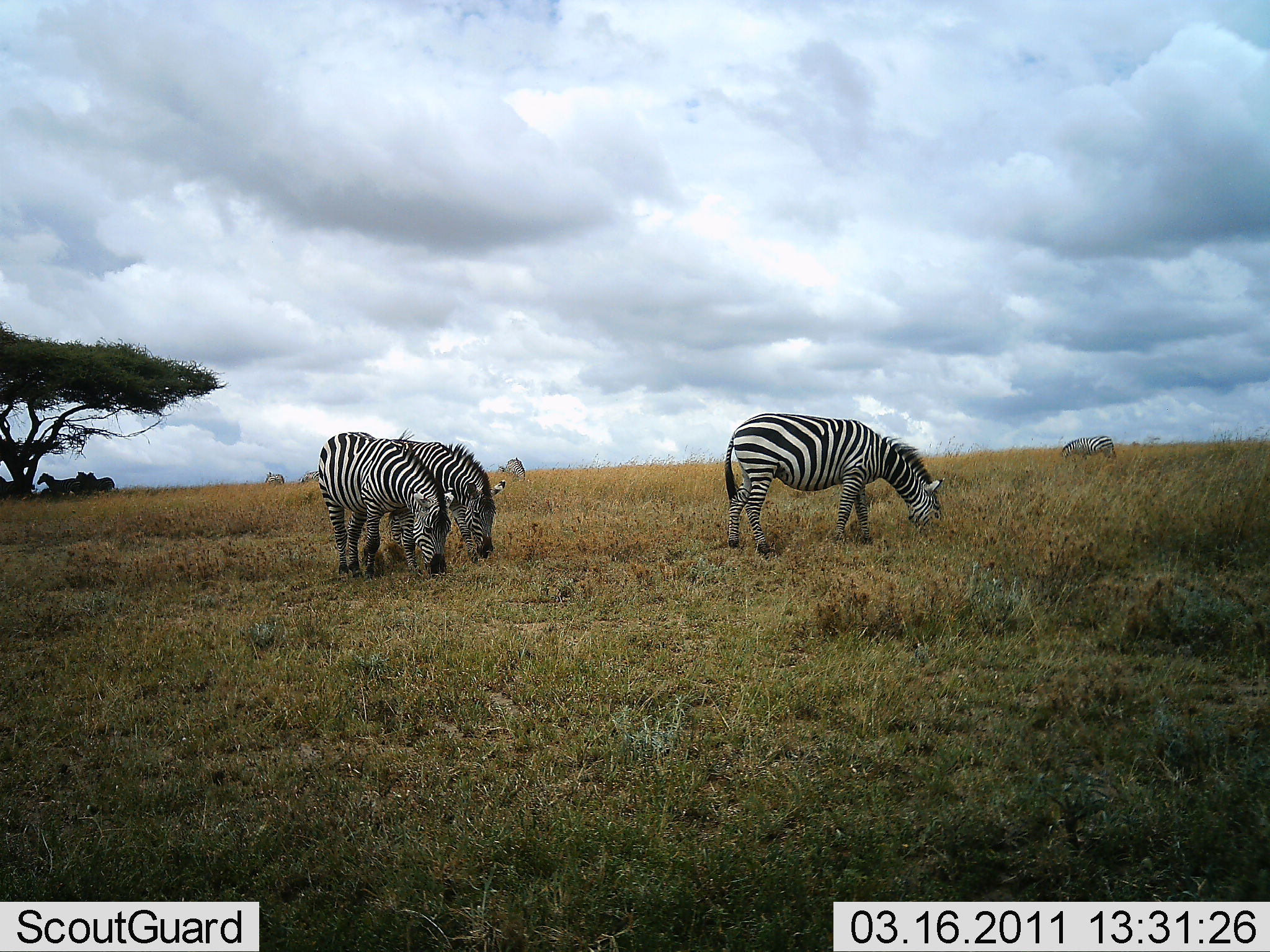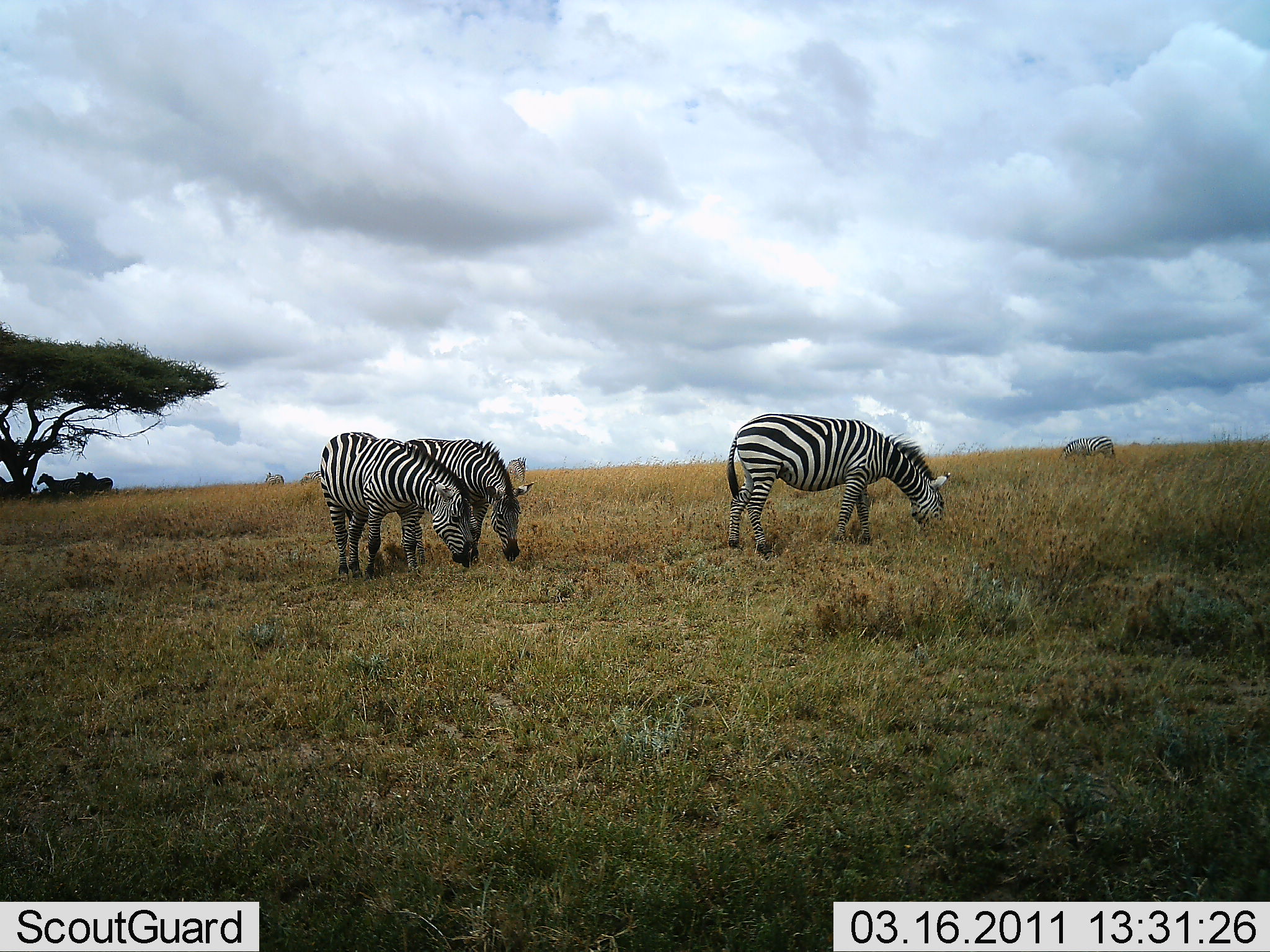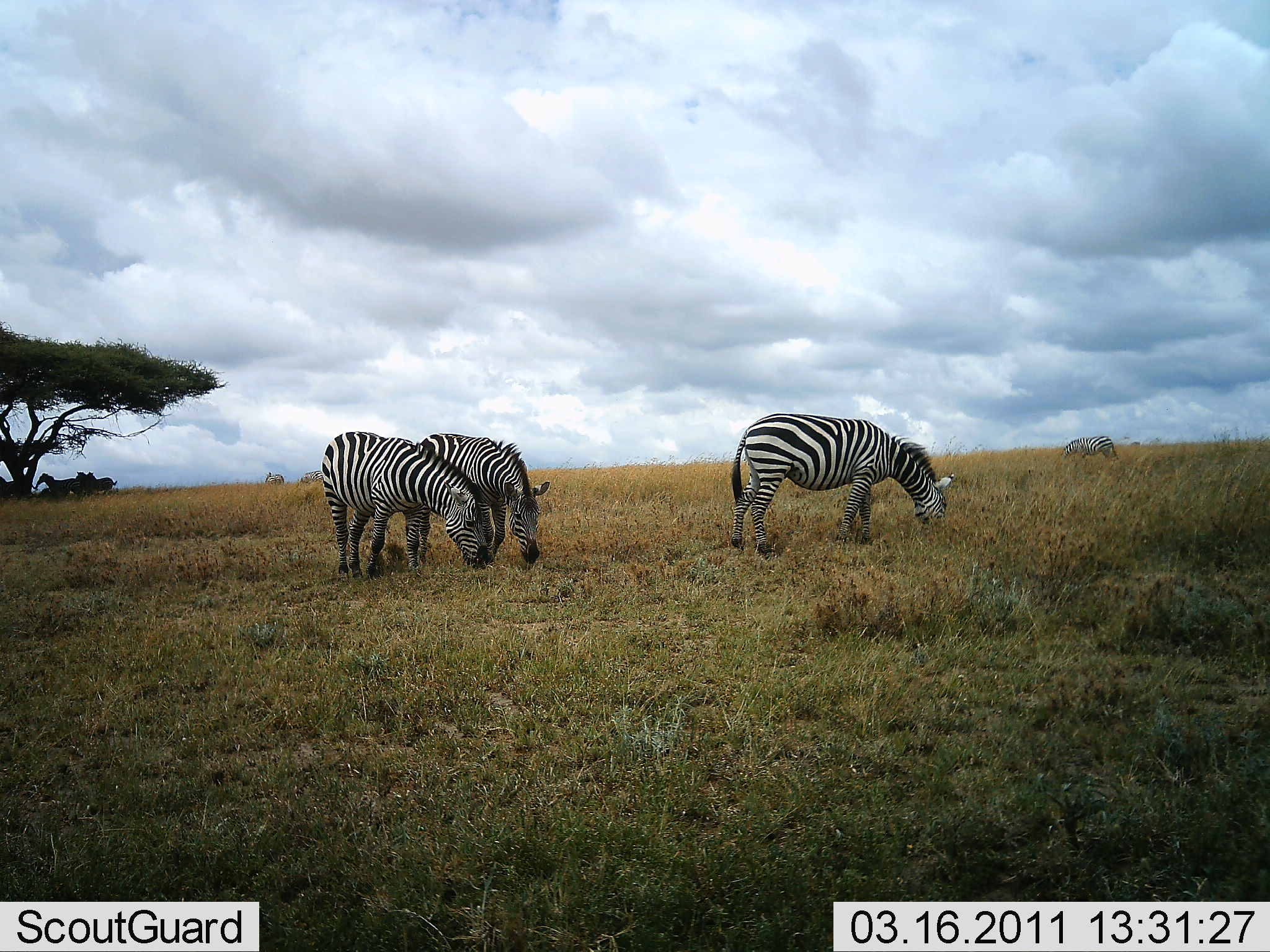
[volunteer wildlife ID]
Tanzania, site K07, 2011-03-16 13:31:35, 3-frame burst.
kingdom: Animalia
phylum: Chordata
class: Mammalia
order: Perissodactyla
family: Equidae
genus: Equus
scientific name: Equus quagga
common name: plains zebra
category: zebra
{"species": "zebra (plains zebra) (Equus quagga)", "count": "4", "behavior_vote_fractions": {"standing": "23%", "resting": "0%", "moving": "8%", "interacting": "0%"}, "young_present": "0%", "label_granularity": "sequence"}